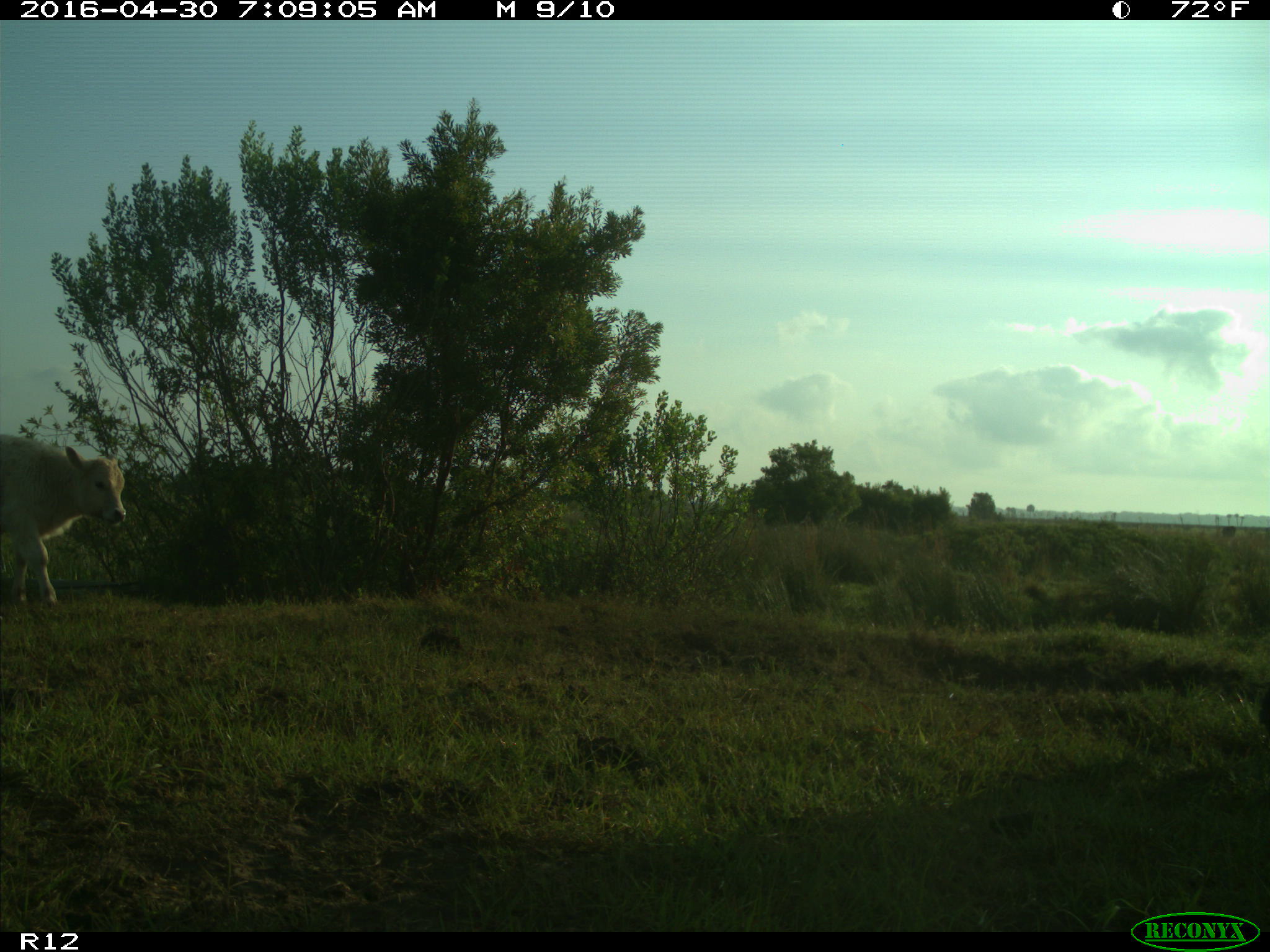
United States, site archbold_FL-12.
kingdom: Animalia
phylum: Chordata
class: Mammalia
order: Artiodactyla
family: Bovidae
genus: Bos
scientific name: Bos taurus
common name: domestic cow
Bos taurus (domestic cow).